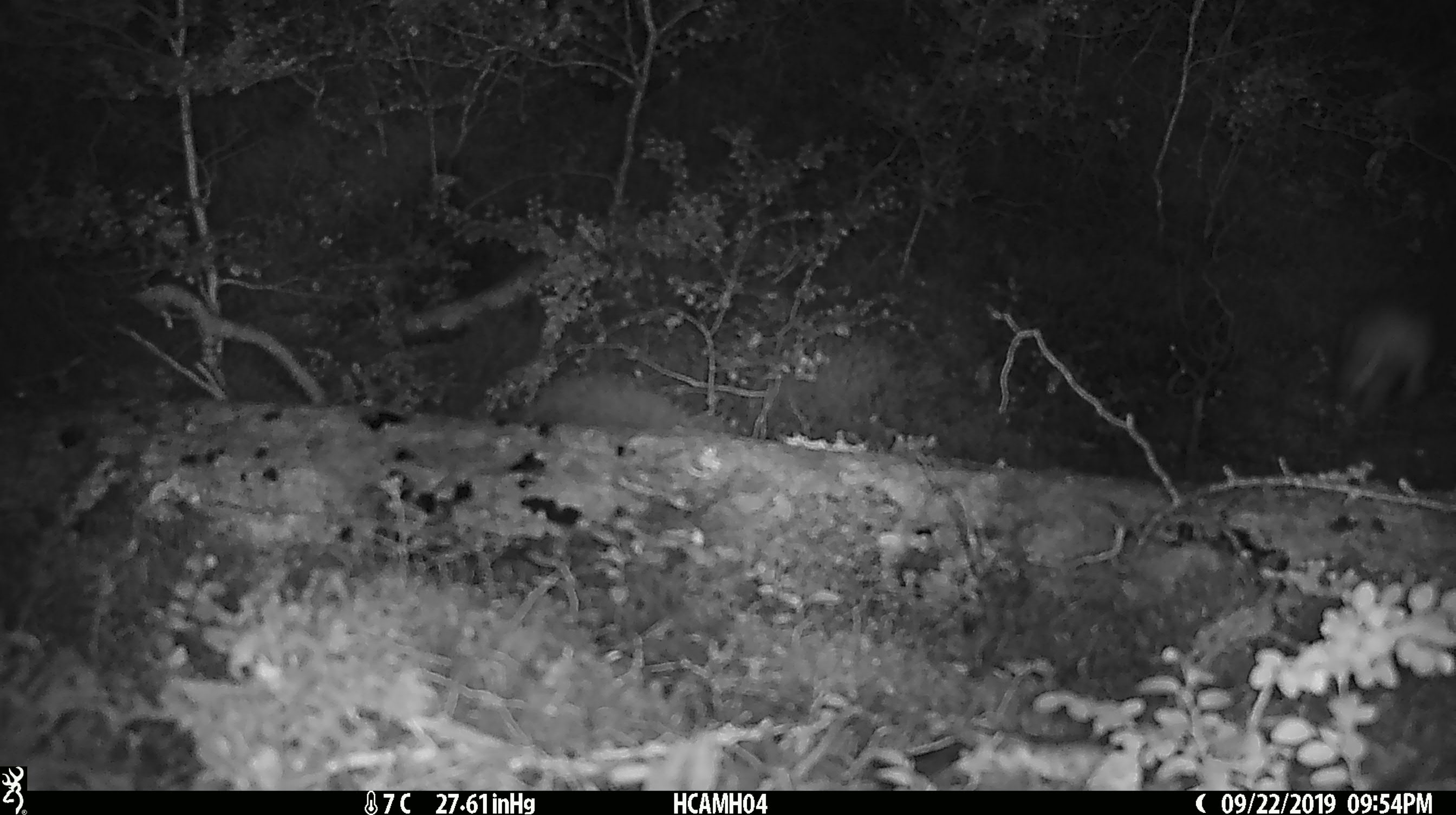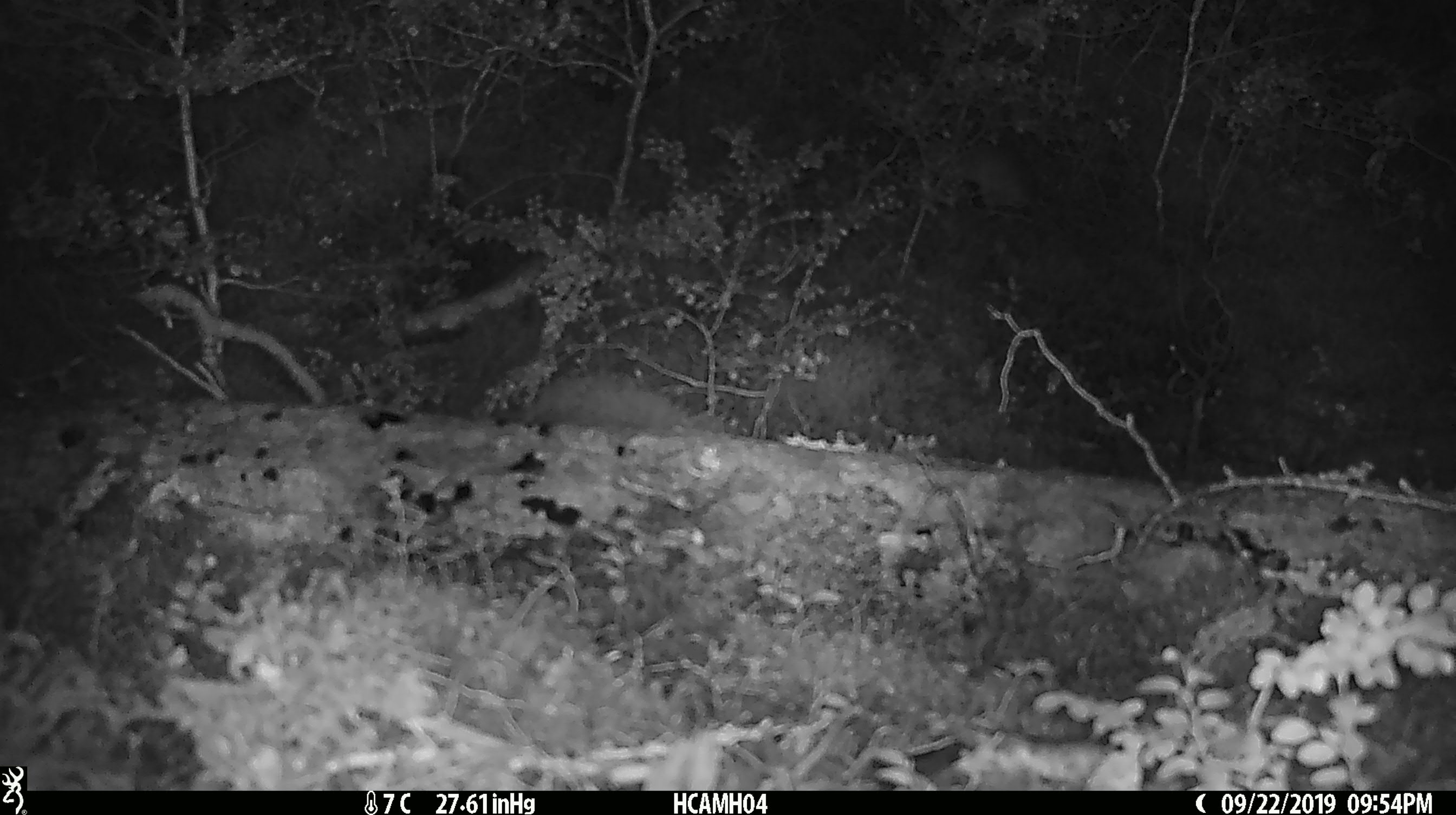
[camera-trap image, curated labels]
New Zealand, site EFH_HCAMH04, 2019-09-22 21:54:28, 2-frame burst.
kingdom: Animalia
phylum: Chordata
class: Mammalia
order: Rodentia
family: Muridae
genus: Mus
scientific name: Mus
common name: mouse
Mouse (Mus).